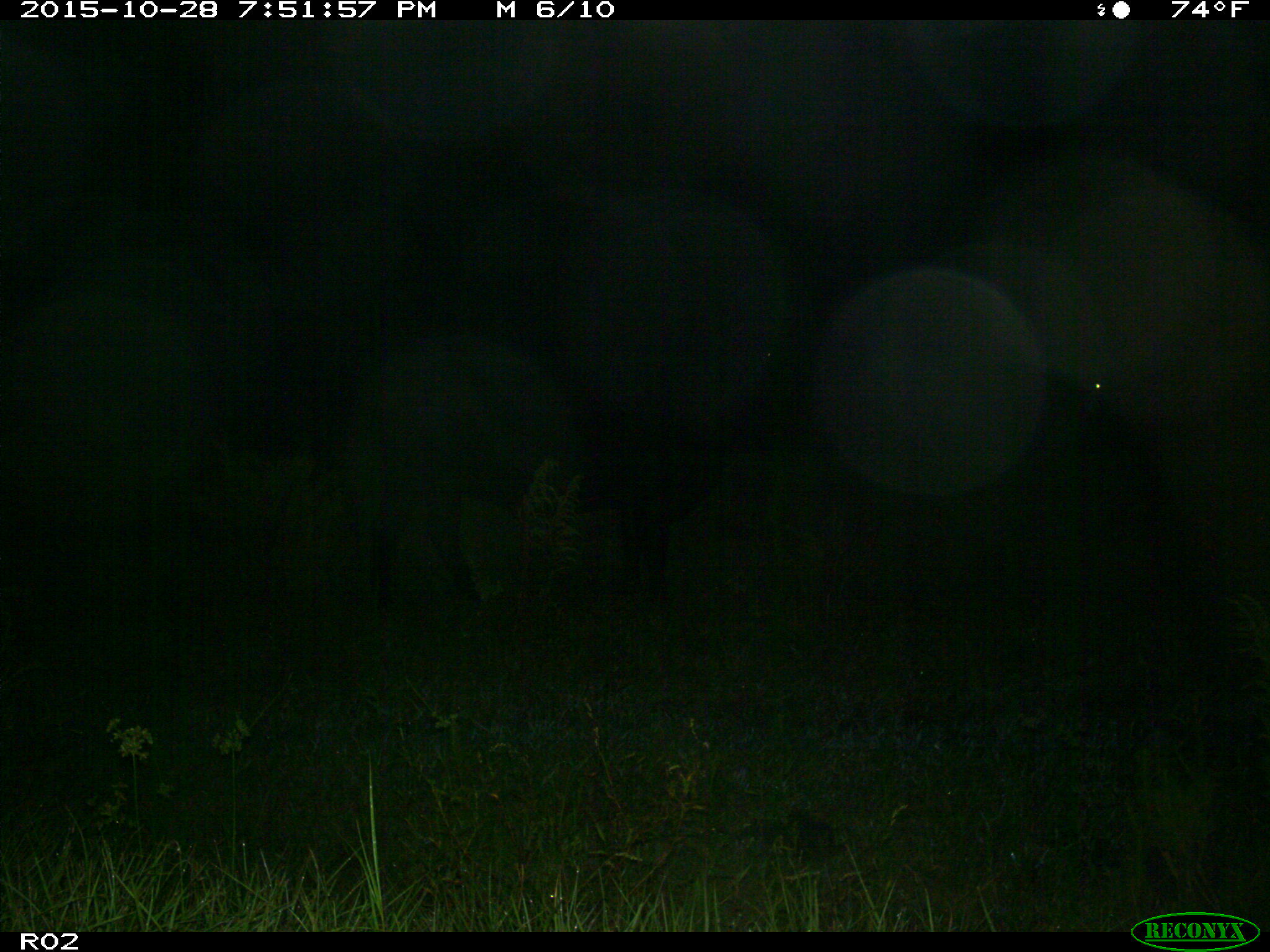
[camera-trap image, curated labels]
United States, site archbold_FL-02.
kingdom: Animalia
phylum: Chordata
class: Mammalia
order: Artiodactyla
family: Bovidae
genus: Bos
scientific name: Bos taurus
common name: domestic cow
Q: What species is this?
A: Bos taurus (domestic cow).